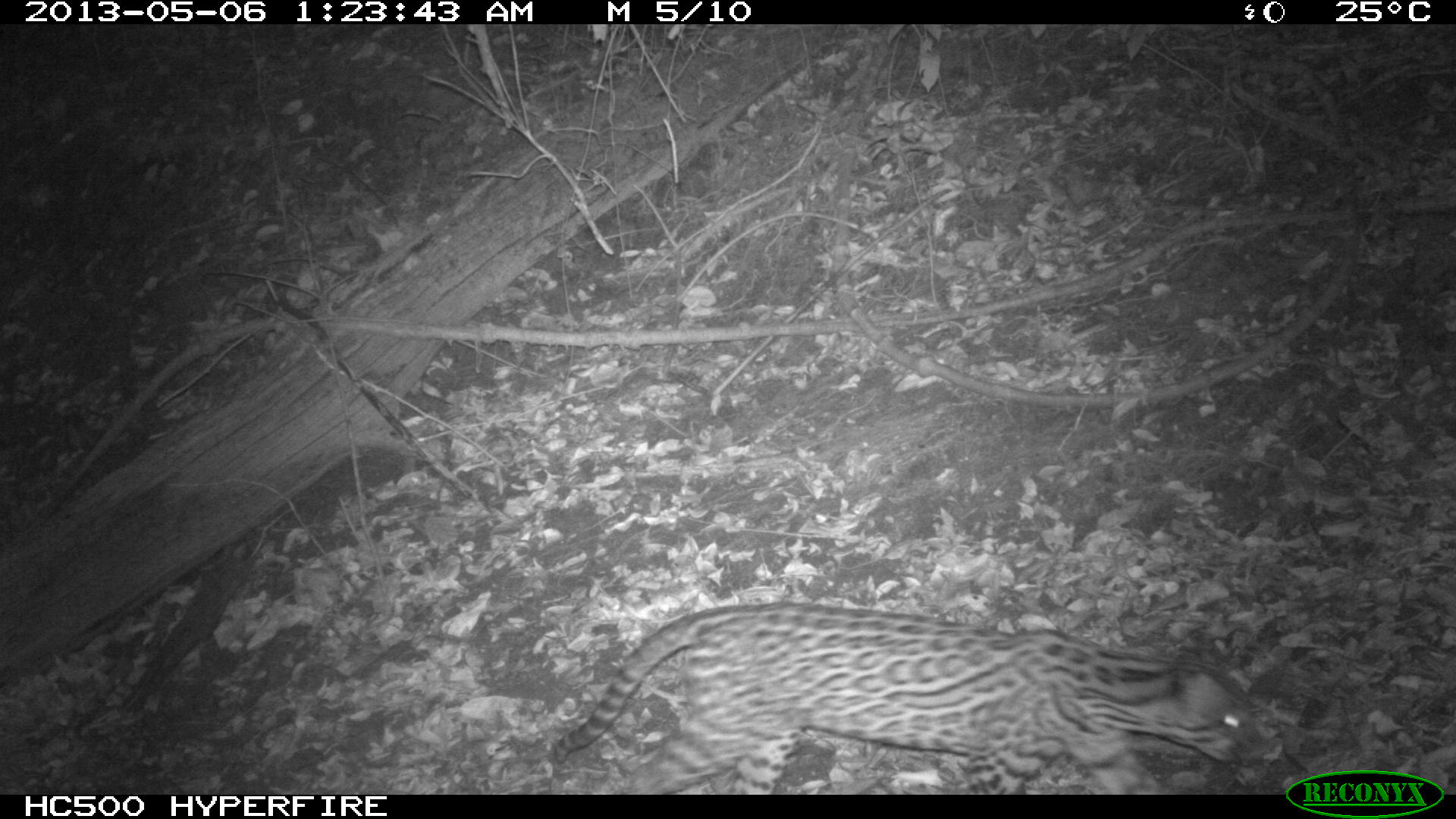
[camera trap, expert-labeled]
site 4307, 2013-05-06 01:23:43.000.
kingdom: Animalia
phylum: Chordata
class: Mammalia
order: Carnivora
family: Felidae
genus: Leopardus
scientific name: Leopardus pardalis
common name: ocelot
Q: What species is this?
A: Leopardus pardalis (ocelot).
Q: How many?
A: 1.